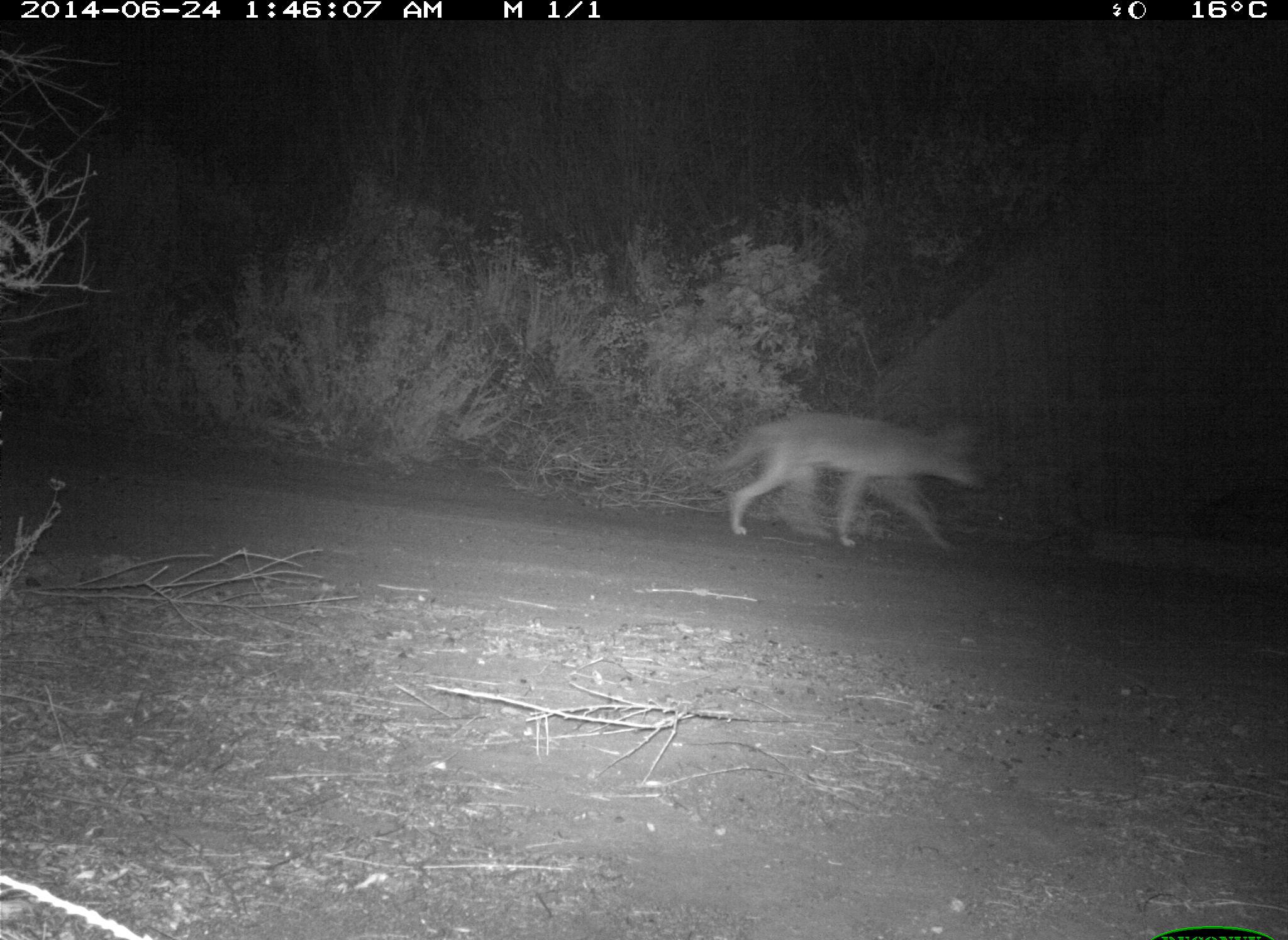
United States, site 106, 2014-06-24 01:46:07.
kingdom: Animalia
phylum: Chordata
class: Mammalia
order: Carnivora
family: Canidae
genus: Canis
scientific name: Canis latrans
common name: coyote